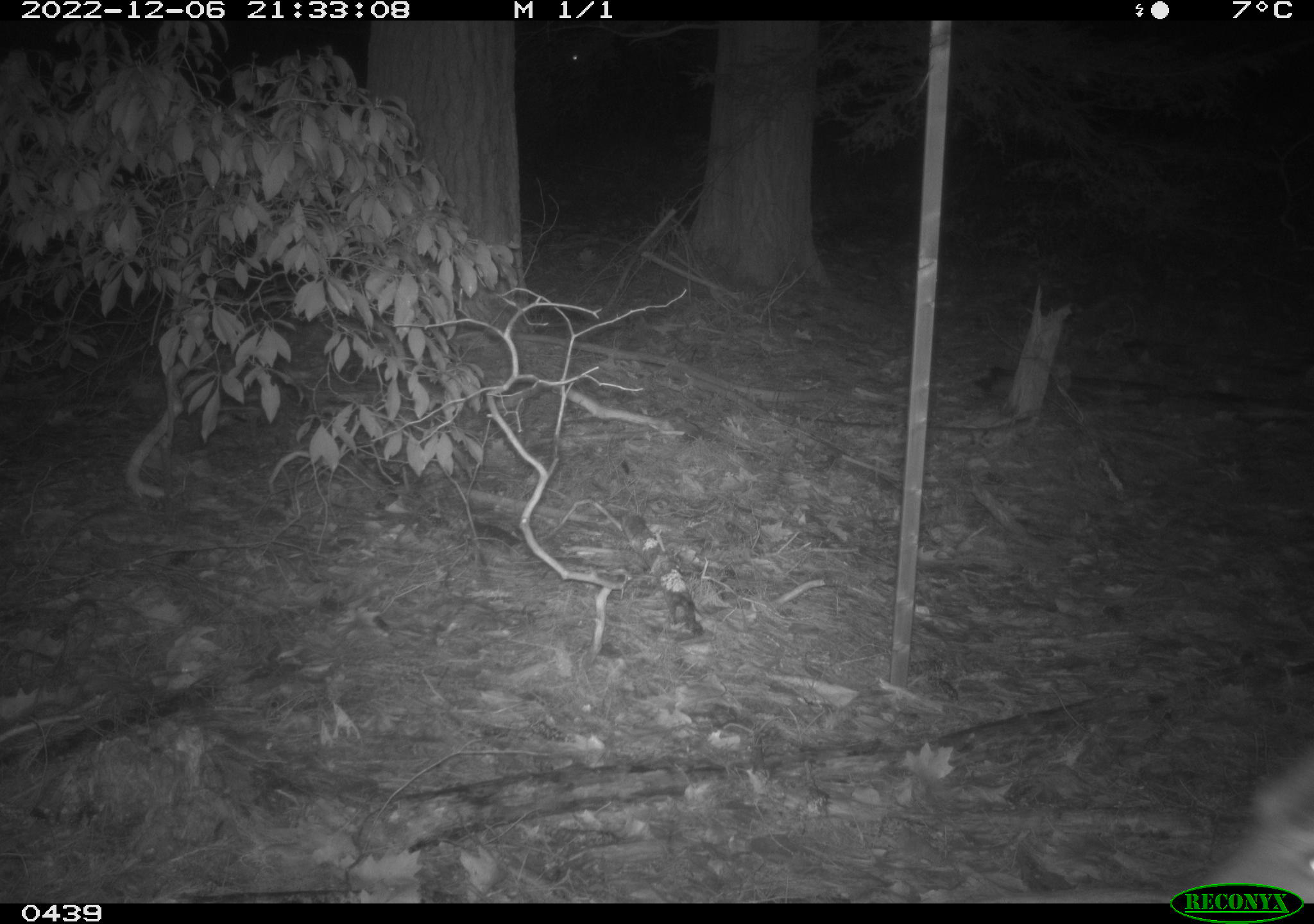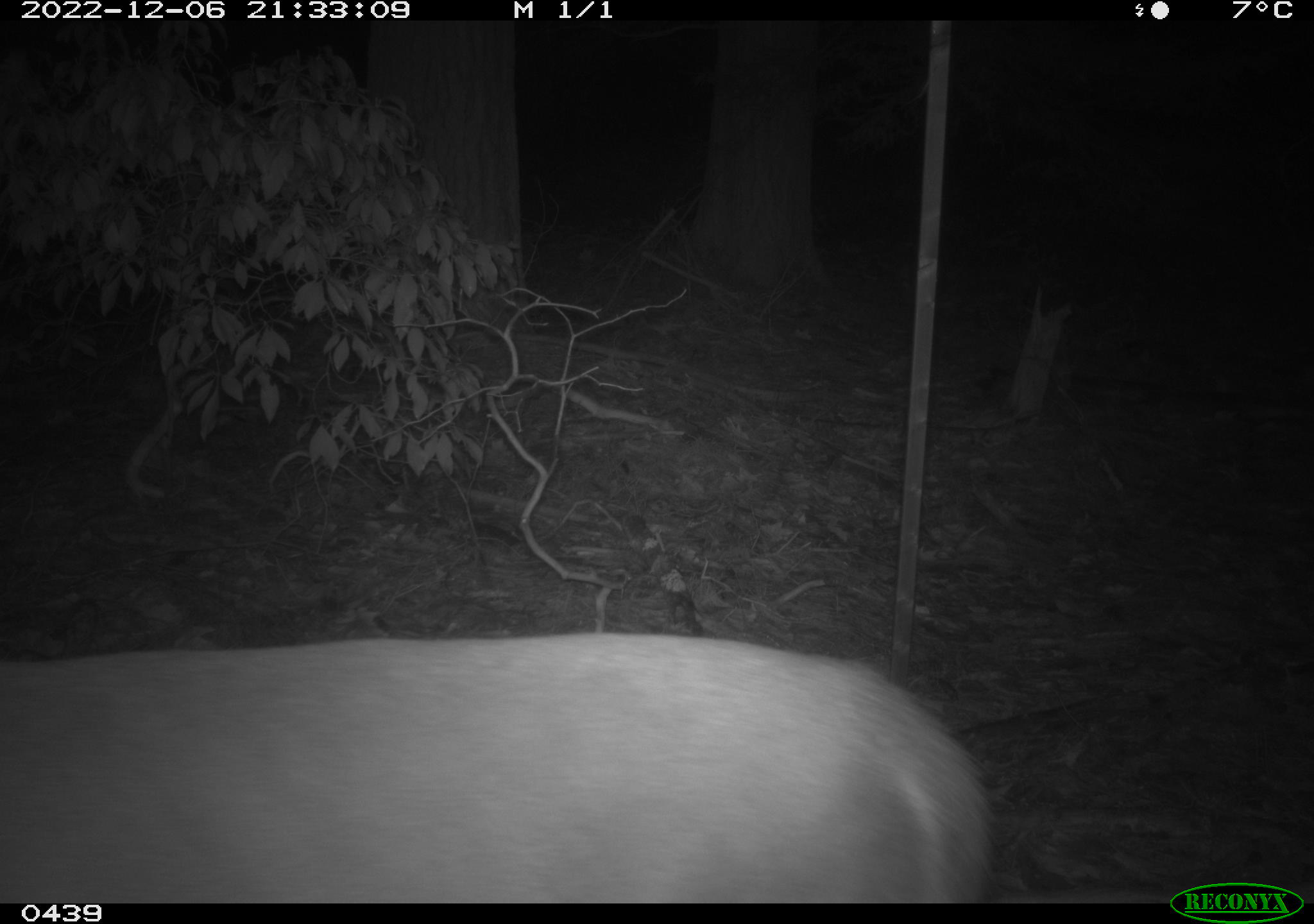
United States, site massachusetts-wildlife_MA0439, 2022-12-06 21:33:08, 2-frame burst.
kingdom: Animalia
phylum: Chordata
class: Mammalia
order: Artiodactyla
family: Cervidae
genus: Odocoileus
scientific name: Odocoileus virginianus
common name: white-tailed deer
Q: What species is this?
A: White-tailed deer (Odocoileus virginianus).